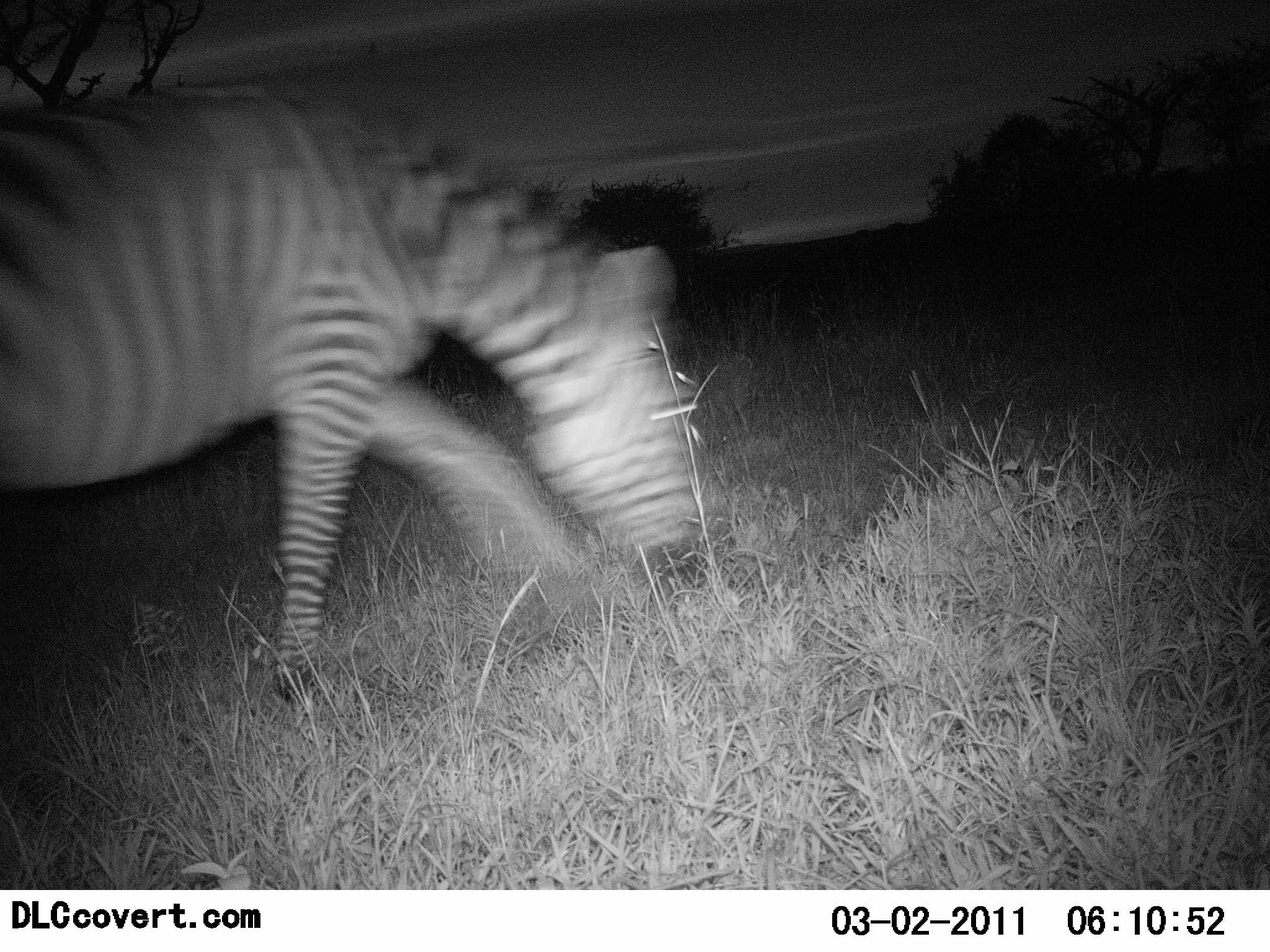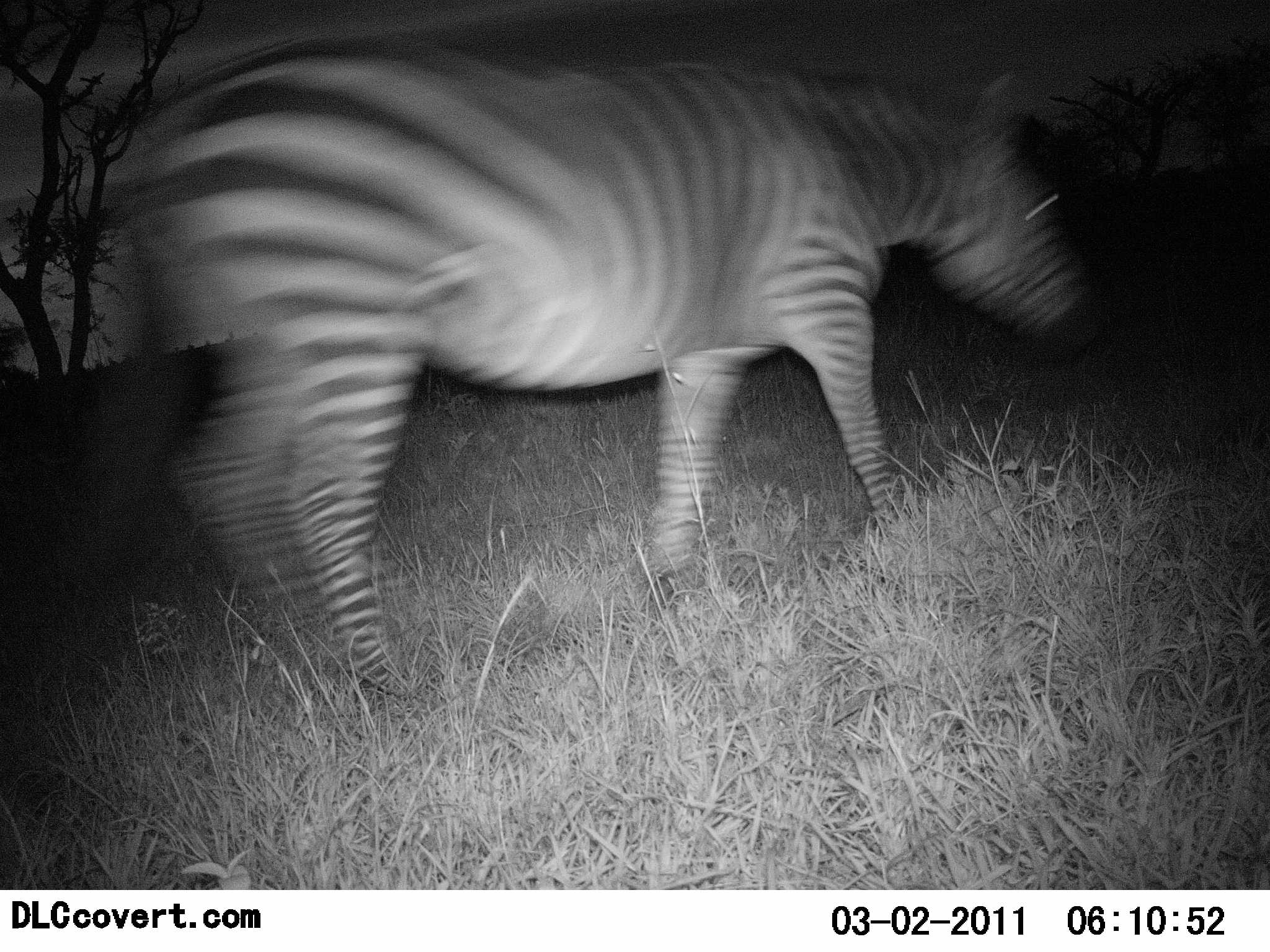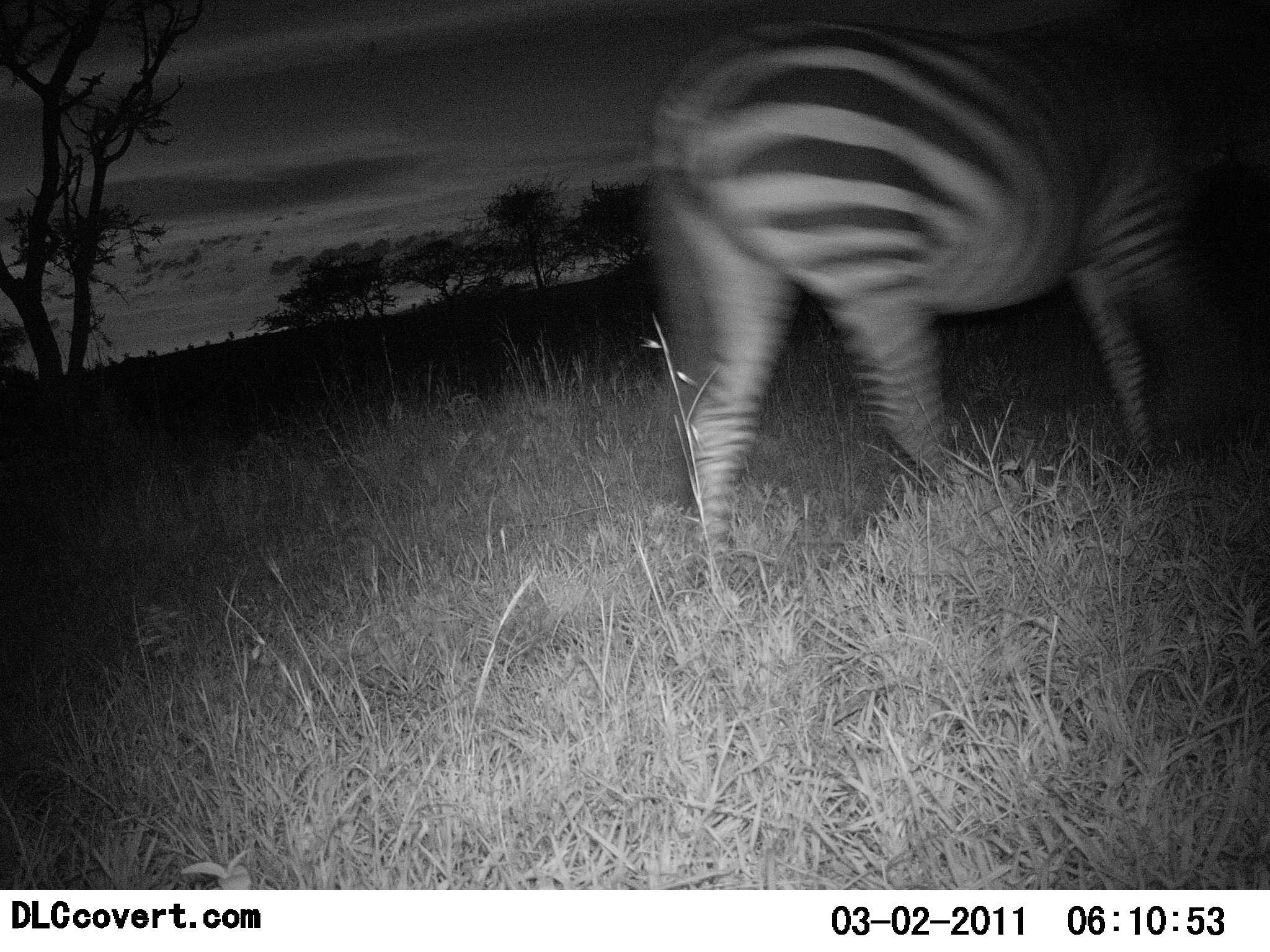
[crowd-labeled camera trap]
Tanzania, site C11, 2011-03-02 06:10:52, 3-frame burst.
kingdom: Animalia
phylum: Chordata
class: Mammalia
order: Perissodactyla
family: Equidae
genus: Equus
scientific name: Equus quagga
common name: plains zebra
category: zebra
Zebra (plains zebra) (Equus quagga), count 1. Behavior (volunteer vote fractions): standing 0%, resting 0%, moving 100%, interacting 0%. Young present (vote fraction): 0%. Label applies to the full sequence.